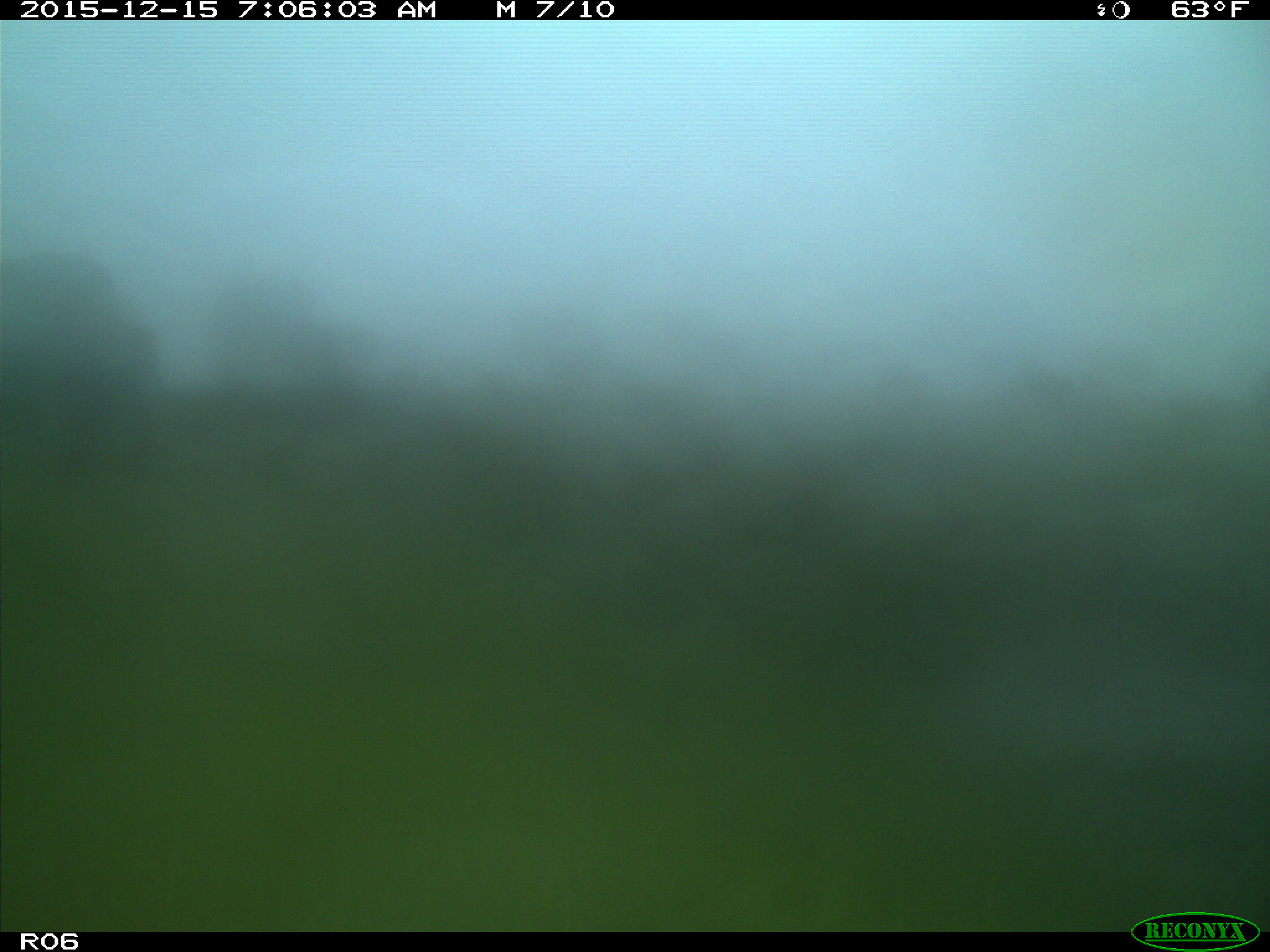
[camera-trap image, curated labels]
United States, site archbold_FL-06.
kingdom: Animalia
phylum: Chordata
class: Mammalia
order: Artiodactyla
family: Bovidae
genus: Bos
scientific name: Bos taurus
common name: domestic cow